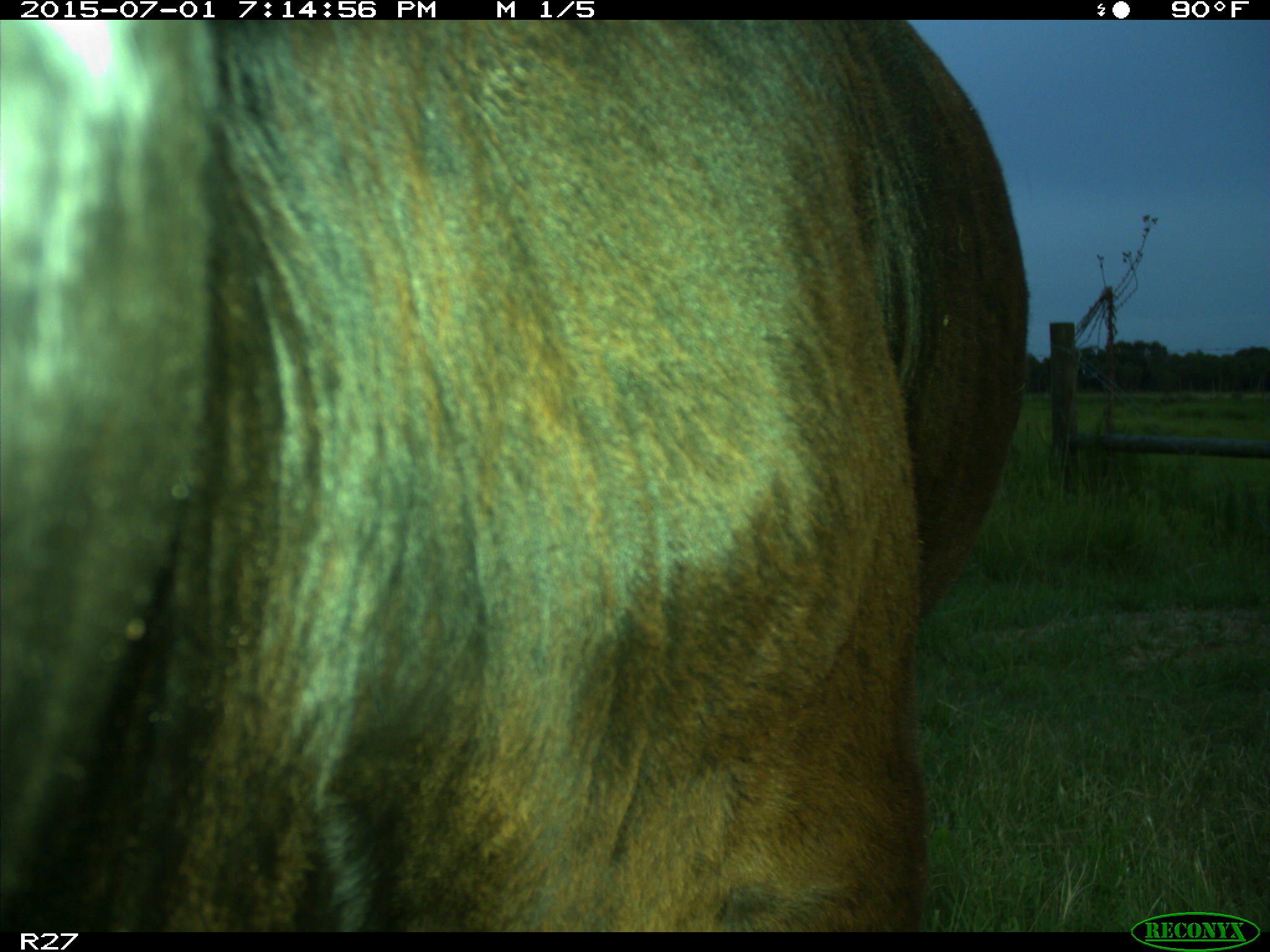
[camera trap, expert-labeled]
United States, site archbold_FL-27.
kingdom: Animalia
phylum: Chordata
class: Mammalia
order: Artiodactyla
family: Bovidae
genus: Bos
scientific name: Bos taurus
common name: domestic cow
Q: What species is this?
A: Bos taurus (domestic cow).